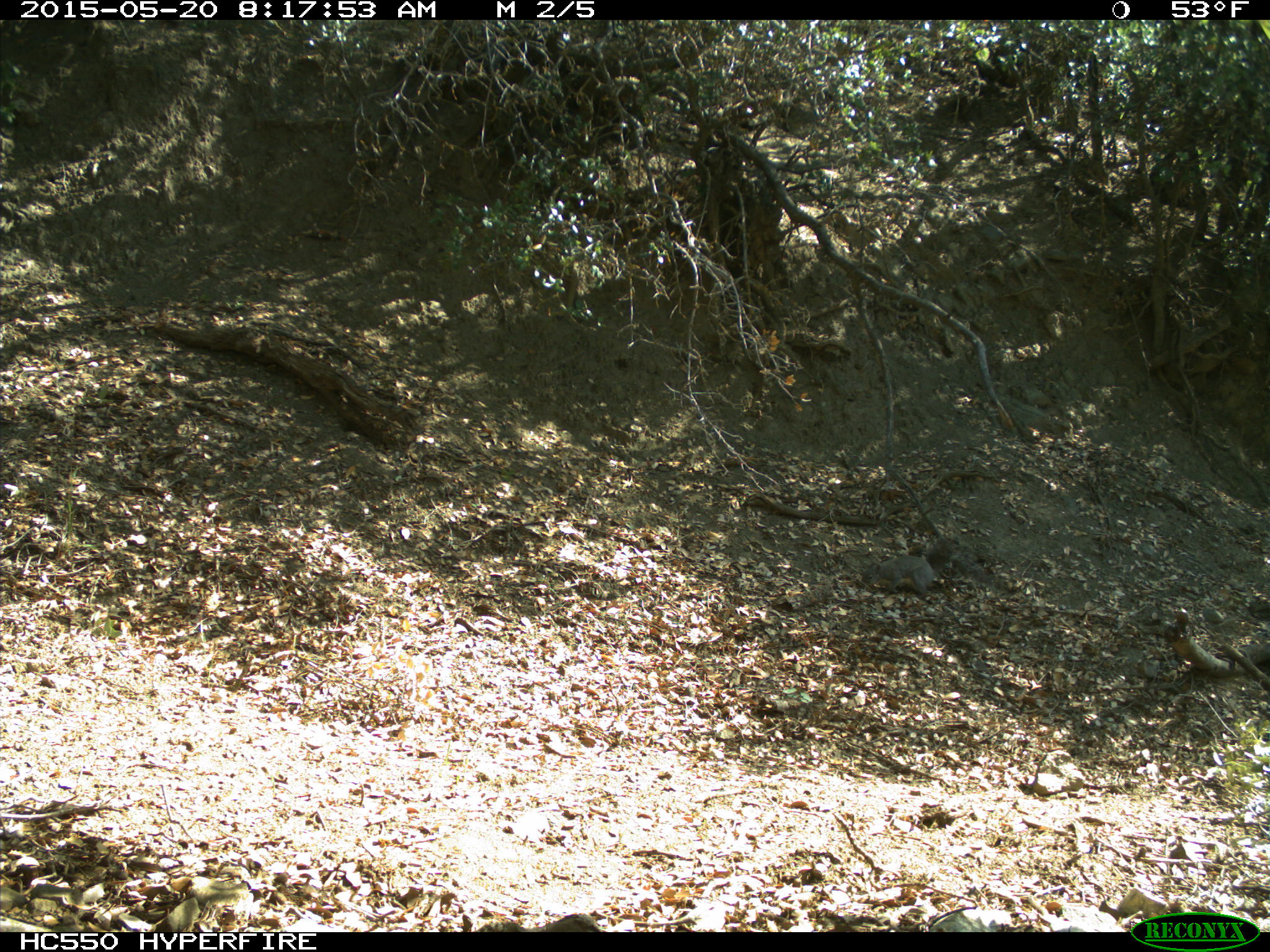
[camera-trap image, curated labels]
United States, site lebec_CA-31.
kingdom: Animalia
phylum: Chordata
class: Mammalia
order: Rodentia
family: Sciuridae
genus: Sciurus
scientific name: Sciurus carolinensis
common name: eastern gray squirrel